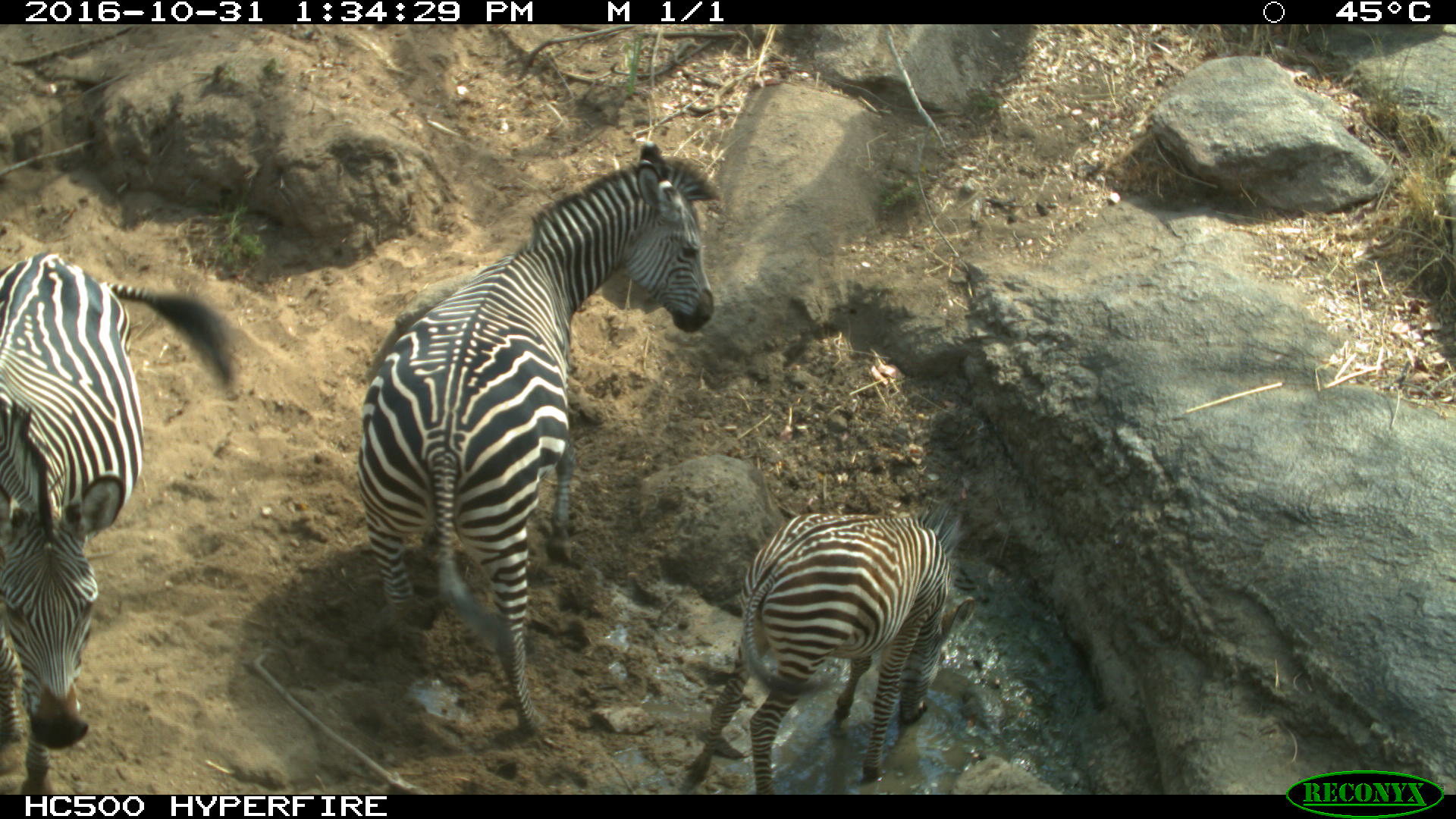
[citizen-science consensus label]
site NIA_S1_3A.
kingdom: Animalia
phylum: Chordata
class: Mammalia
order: Perissodactyla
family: Equidae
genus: Equus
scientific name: Equus quagga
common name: plains zebra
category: zebraplains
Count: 3.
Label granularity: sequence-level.